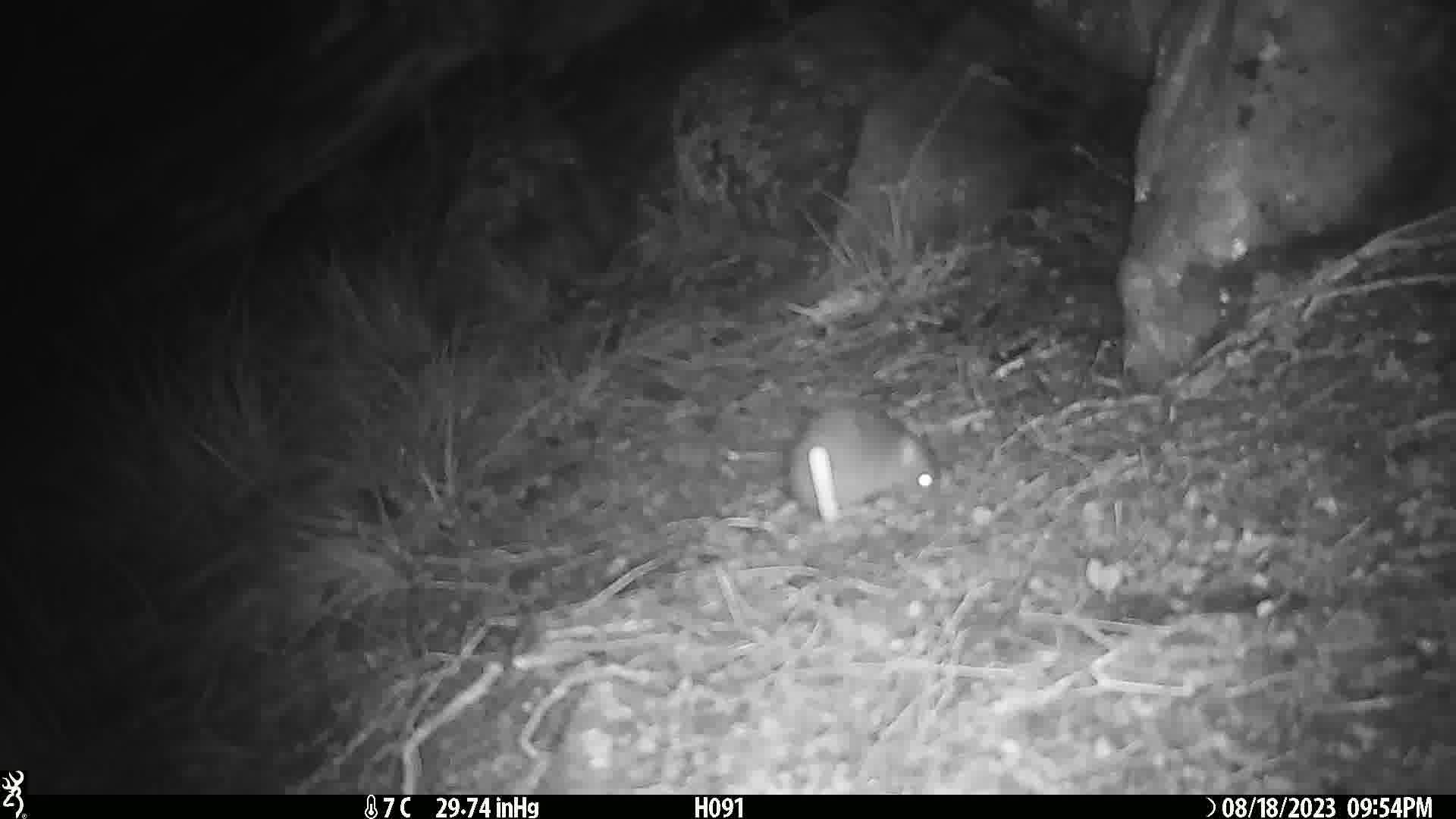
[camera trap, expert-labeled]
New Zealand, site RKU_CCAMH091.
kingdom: Animalia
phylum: Chordata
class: Mammalia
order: Rodentia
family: Muridae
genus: Rattus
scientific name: Rattus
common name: rat